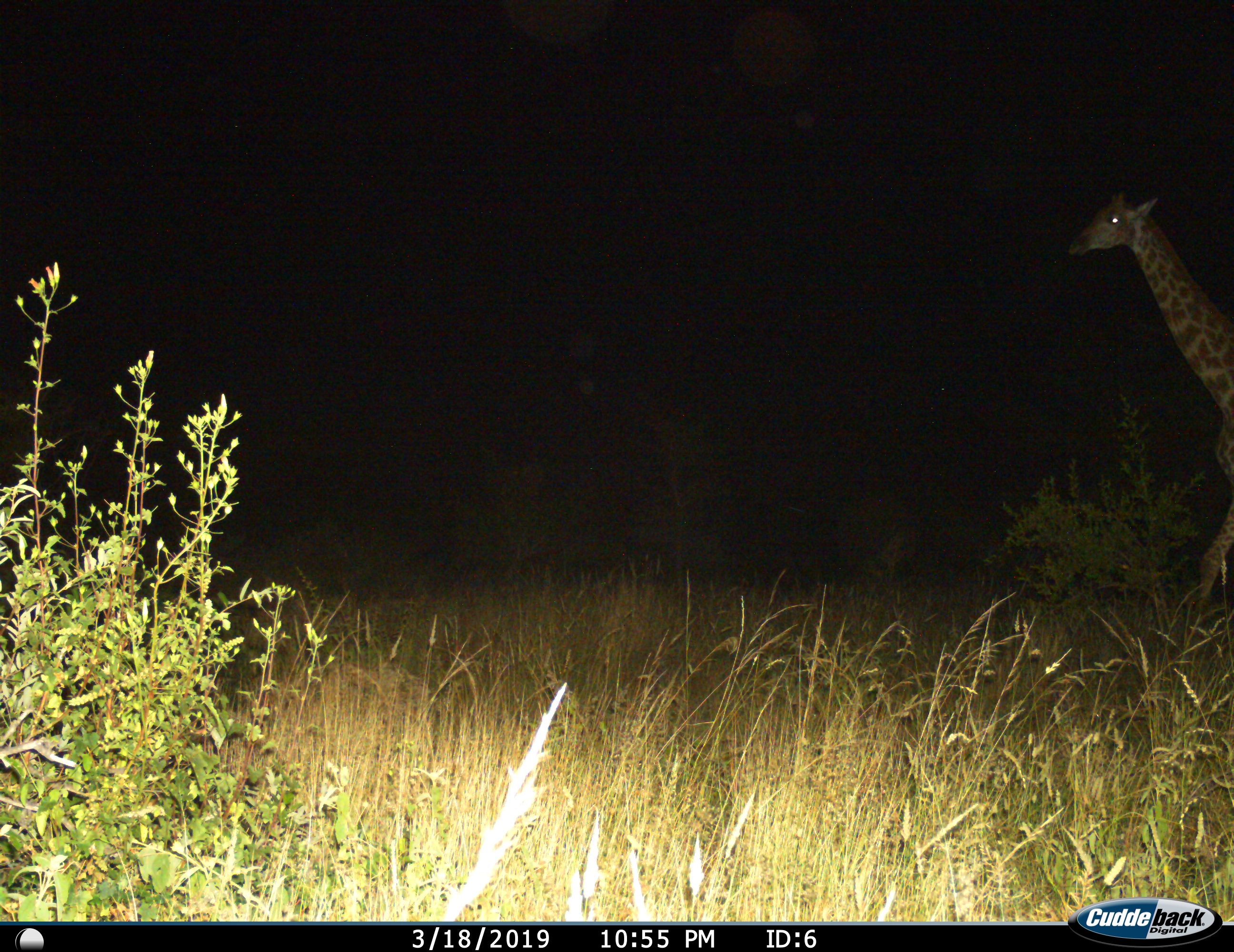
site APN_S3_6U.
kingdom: Animalia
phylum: Chordata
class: Mammalia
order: Artiodactyla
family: Giraffidae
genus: Giraffa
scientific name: Giraffa camelopardalis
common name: giraffe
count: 1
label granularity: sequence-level